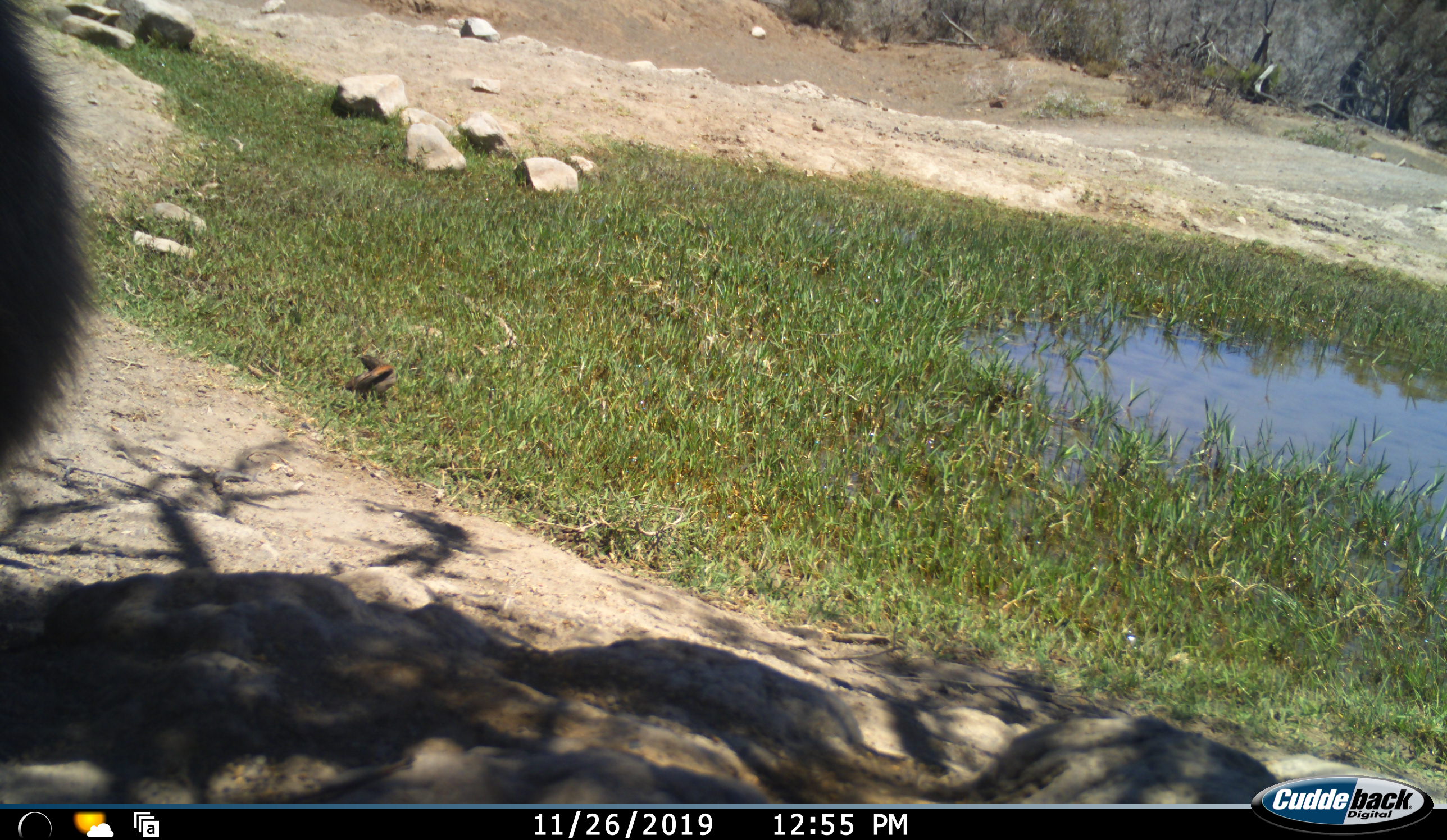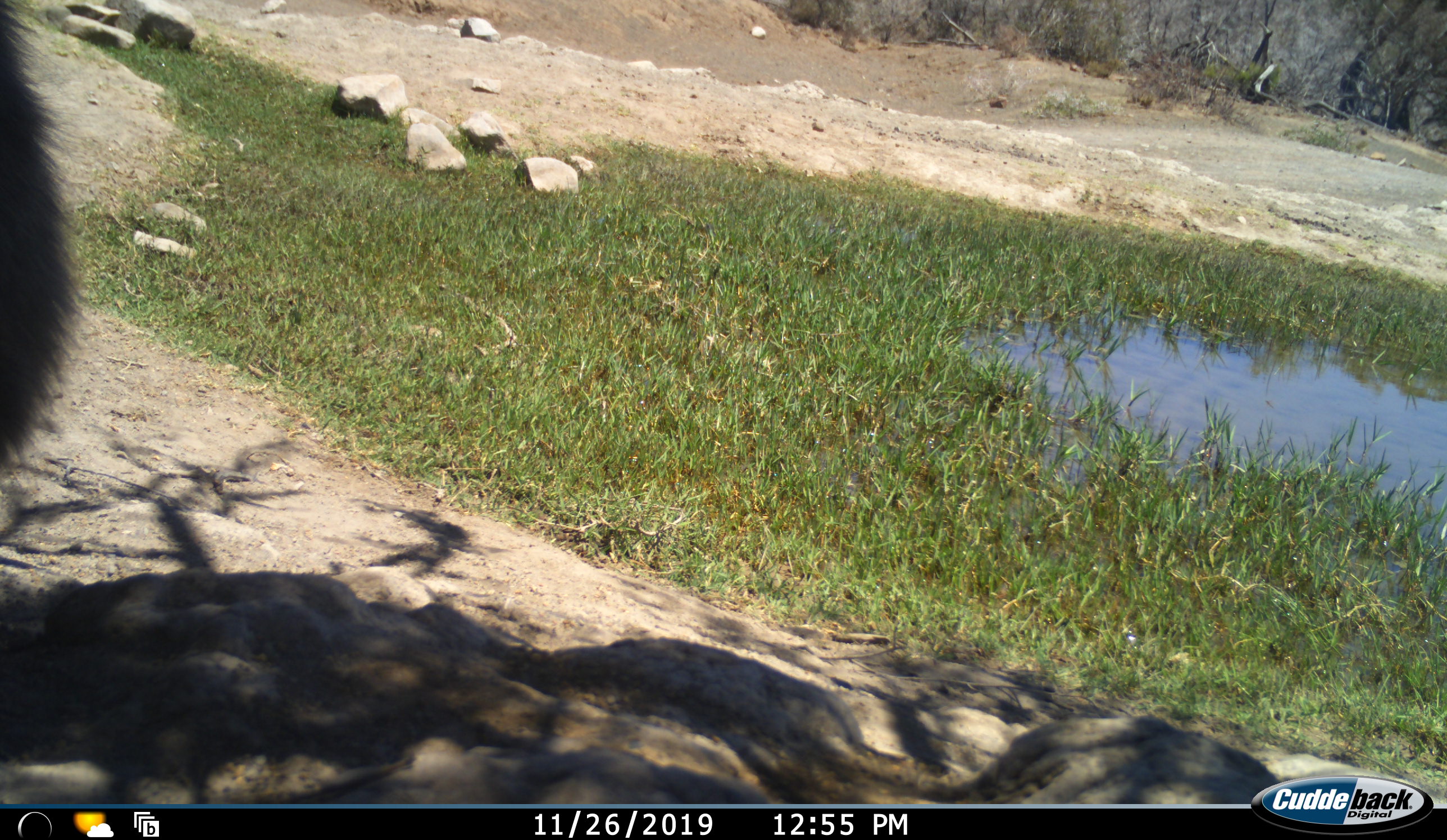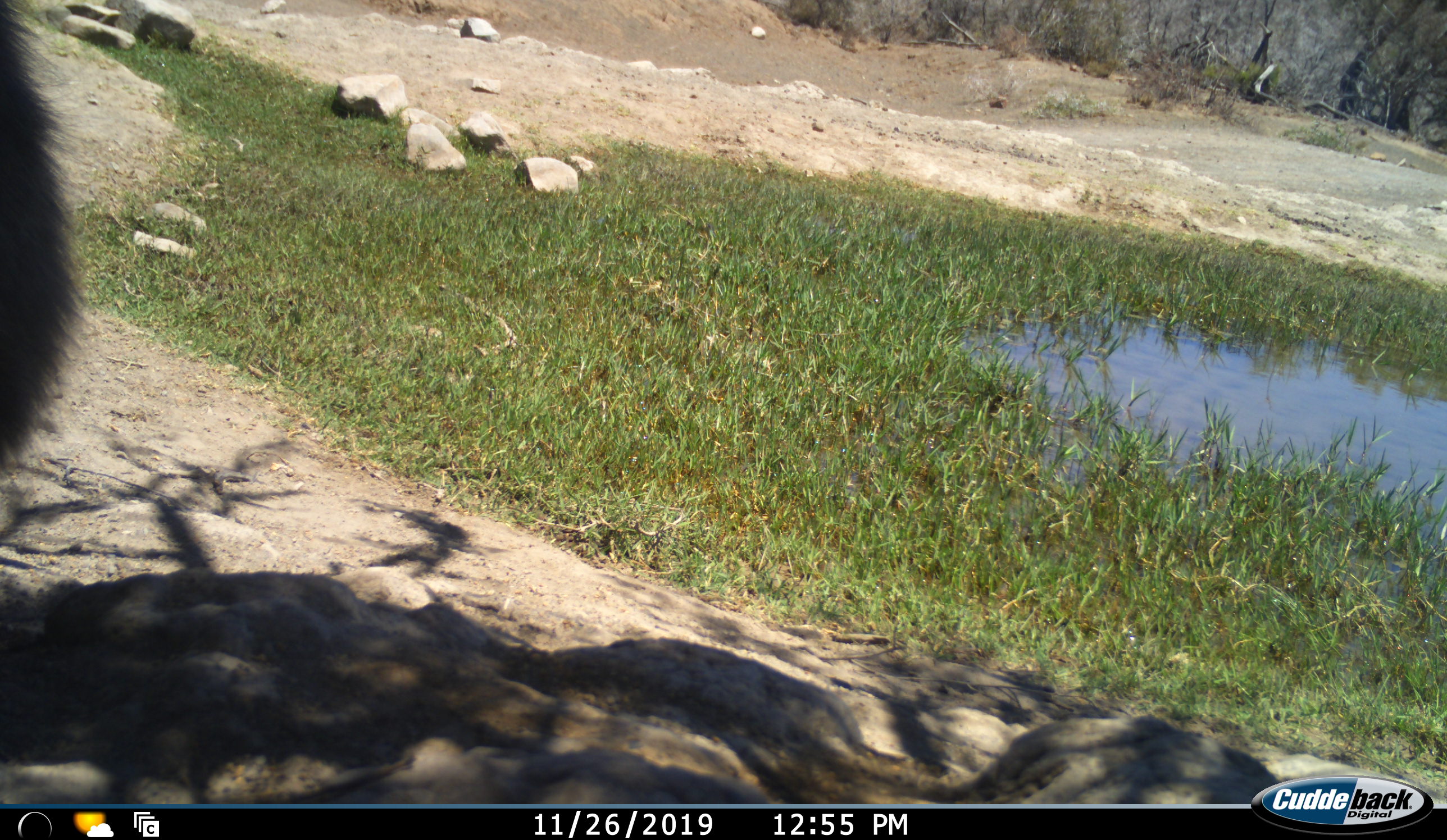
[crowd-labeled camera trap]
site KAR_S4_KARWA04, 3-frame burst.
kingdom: Animalia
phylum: Chordata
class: Mammalia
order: Primates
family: Cercopithecidae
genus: Papio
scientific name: Papio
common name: baboon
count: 1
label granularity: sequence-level